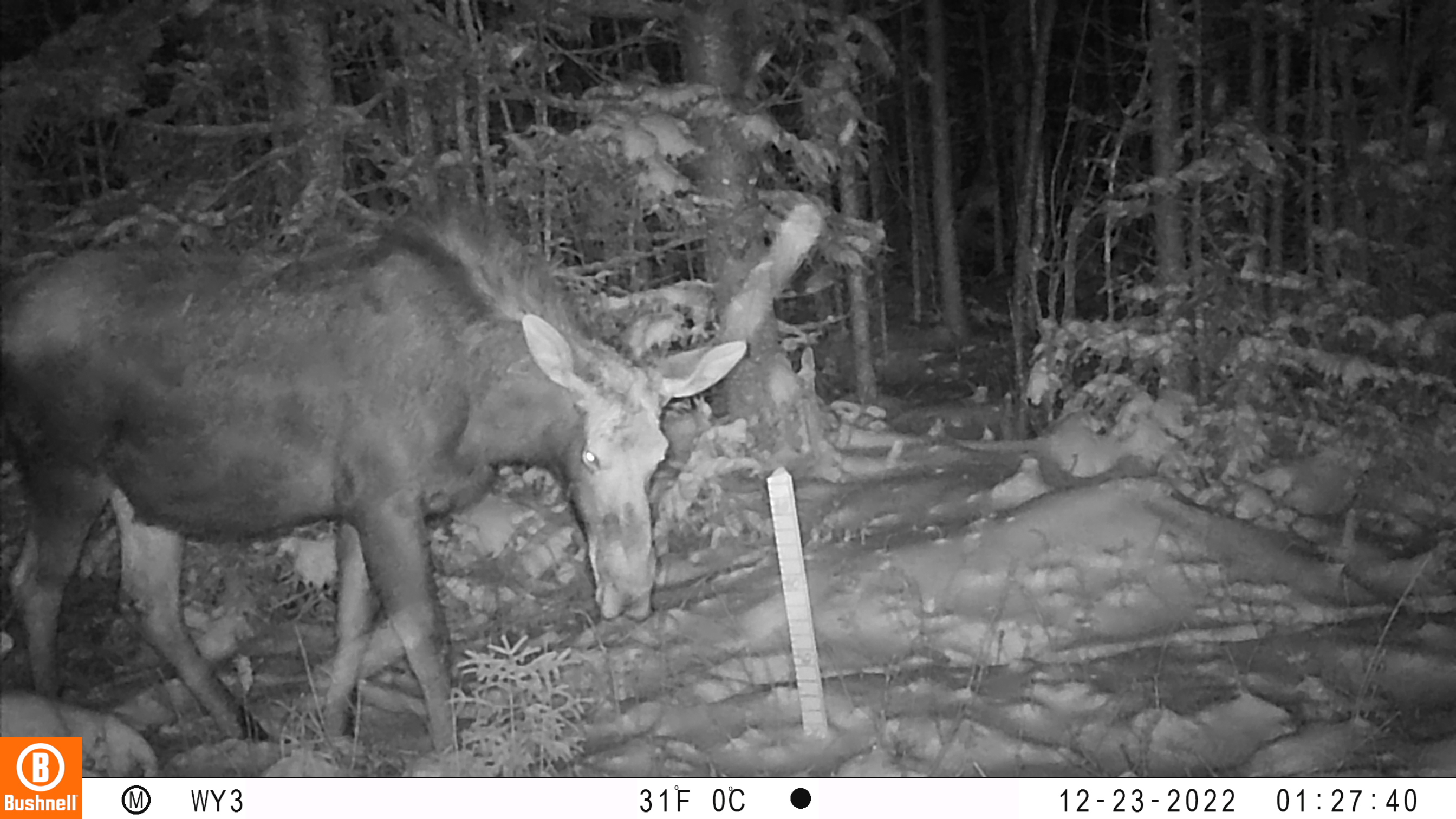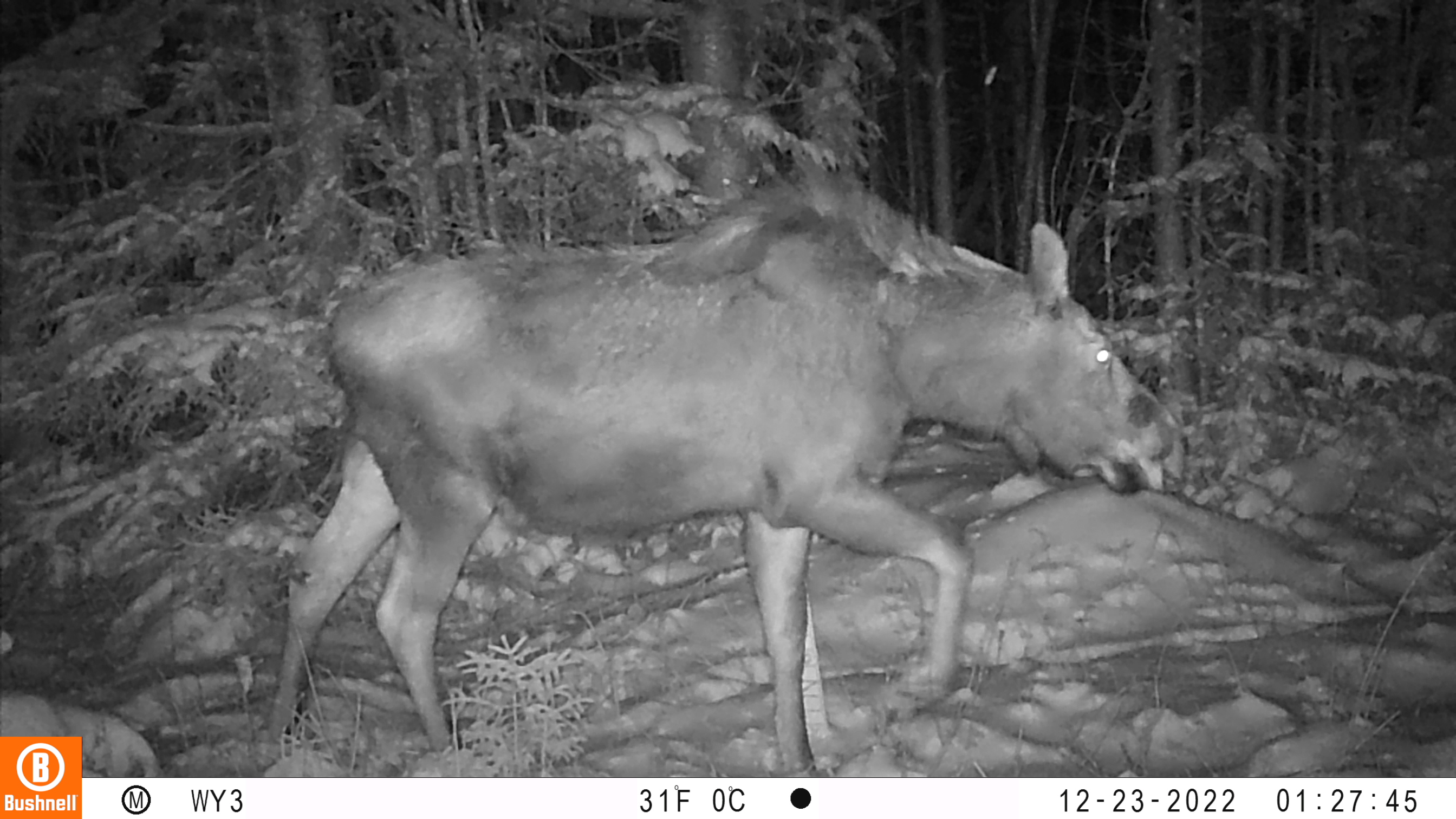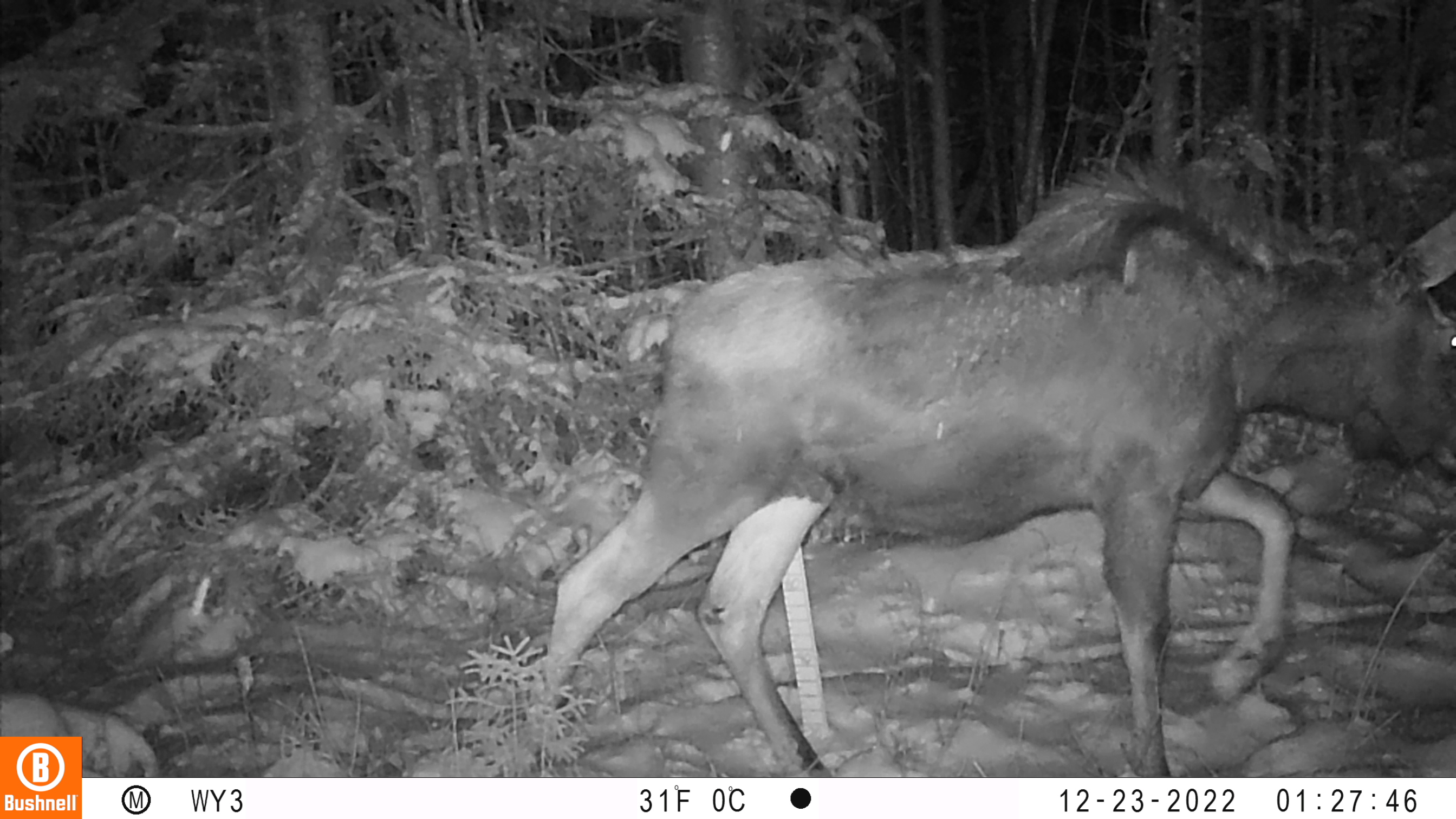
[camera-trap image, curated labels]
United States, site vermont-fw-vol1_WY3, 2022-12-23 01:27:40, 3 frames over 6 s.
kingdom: Animalia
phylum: Chordata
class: Mammalia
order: Artiodactyla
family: Cervidae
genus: Alces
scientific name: Alces alces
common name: moose